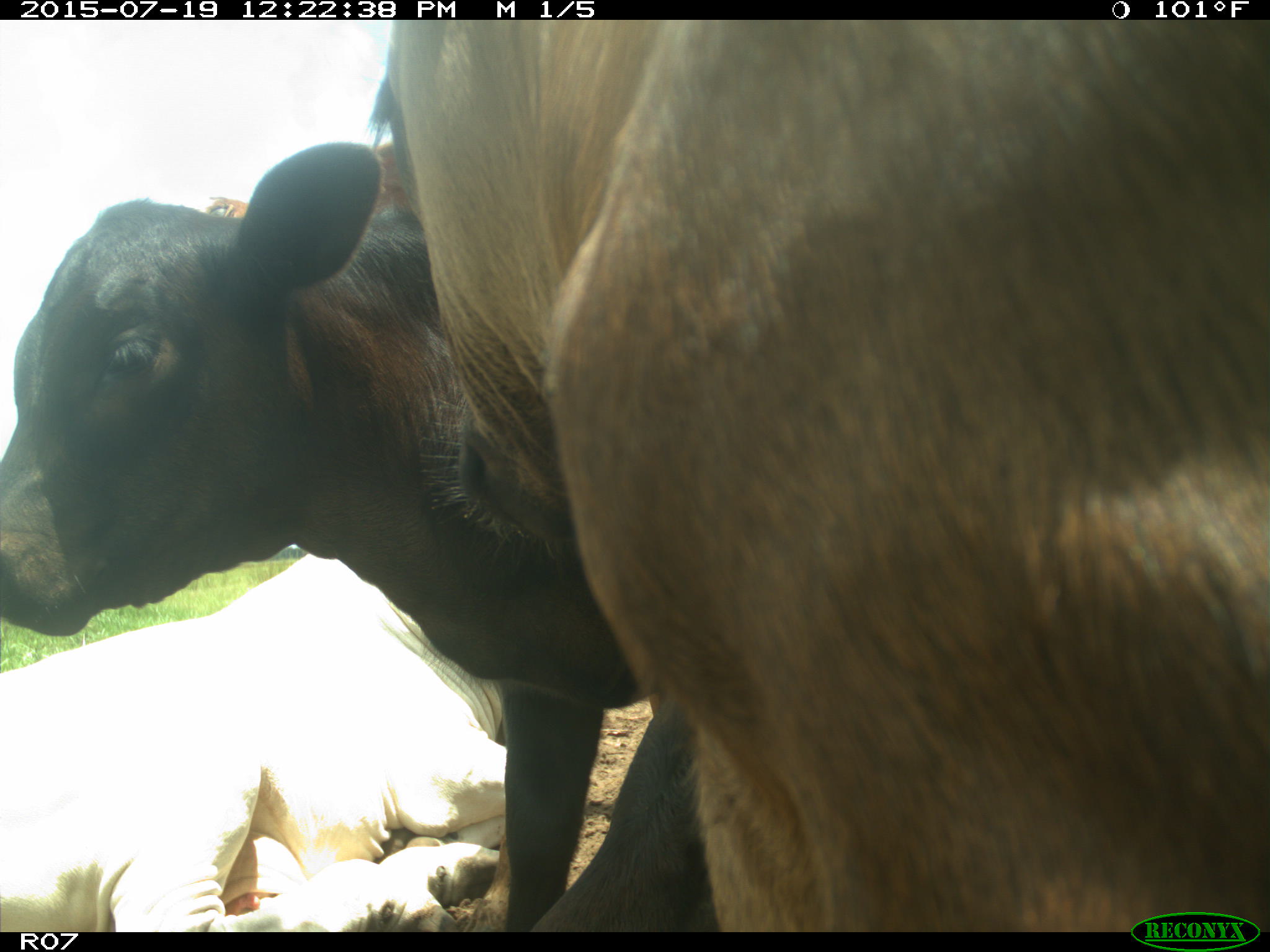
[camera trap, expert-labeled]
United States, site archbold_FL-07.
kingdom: Animalia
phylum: Chordata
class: Mammalia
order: Artiodactyla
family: Bovidae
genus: Bos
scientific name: Bos taurus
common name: domestic cow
Bos taurus (domestic cow).